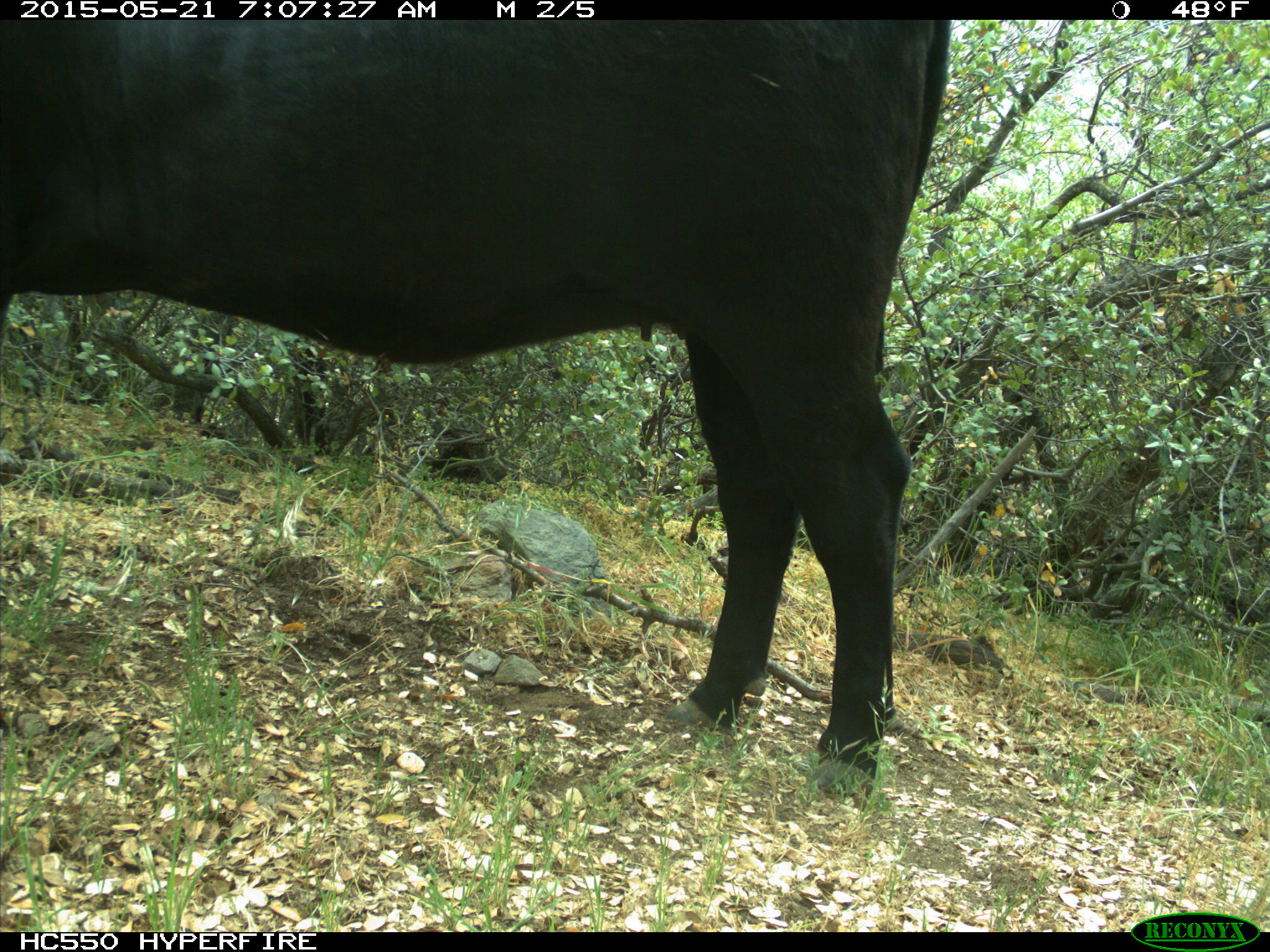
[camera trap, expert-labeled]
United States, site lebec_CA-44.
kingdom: Animalia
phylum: Chordata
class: Mammalia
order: Artiodactyla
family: Bovidae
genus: Bos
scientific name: Bos taurus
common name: domestic cow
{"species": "Bos taurus (domestic cow)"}